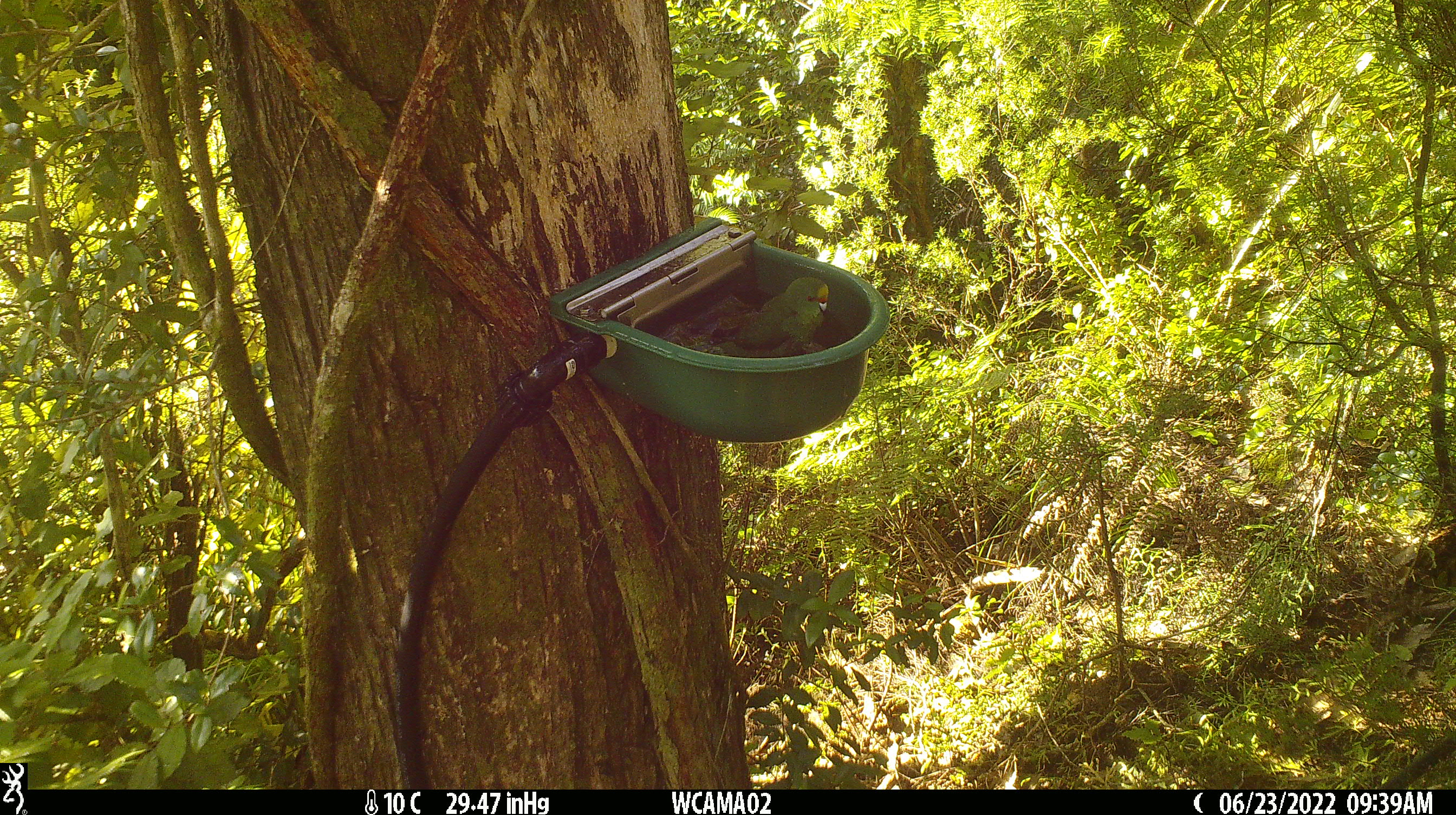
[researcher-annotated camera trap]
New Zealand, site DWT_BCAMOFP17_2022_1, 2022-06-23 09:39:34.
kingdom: Animalia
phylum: Chordata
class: Aves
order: Psittaciformes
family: Psittaculidae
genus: Cyanoramphus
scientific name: Cyanoramphus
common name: parakeet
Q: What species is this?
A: Parakeet (Cyanoramphus).